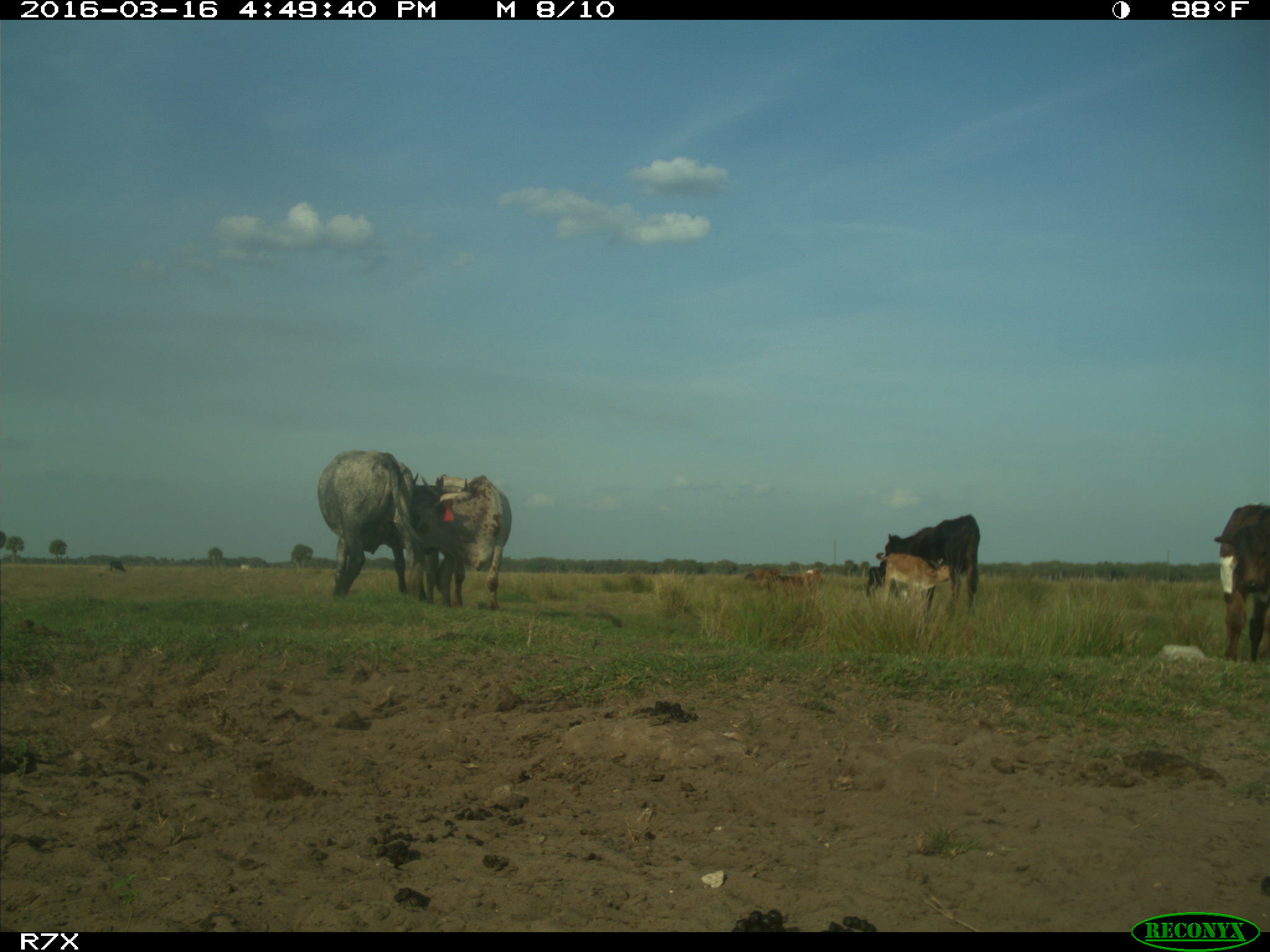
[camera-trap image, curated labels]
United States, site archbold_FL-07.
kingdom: Animalia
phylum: Chordata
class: Mammalia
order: Artiodactyla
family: Bovidae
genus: Bos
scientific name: Bos taurus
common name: domestic cow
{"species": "Bos taurus (domestic cow)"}